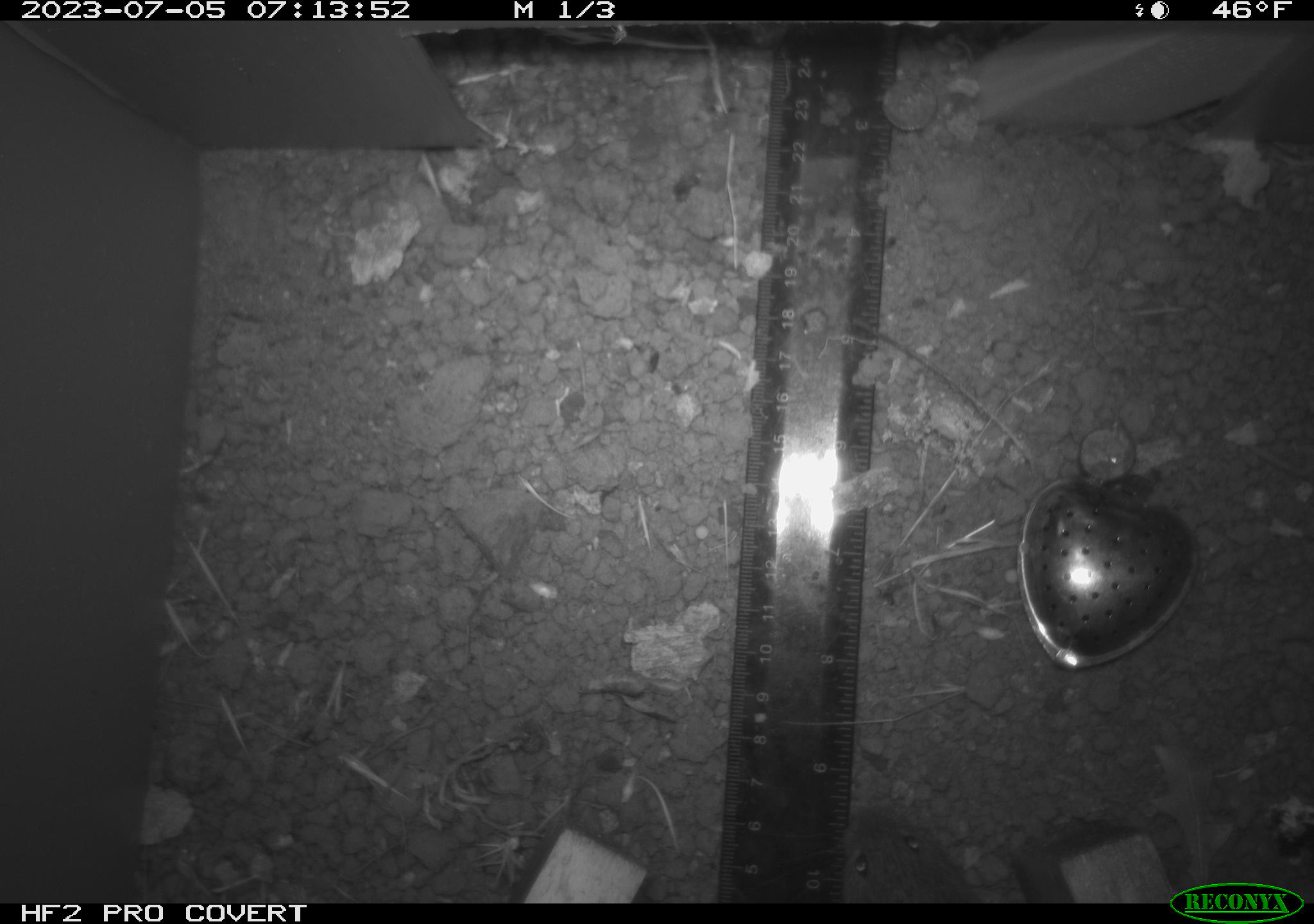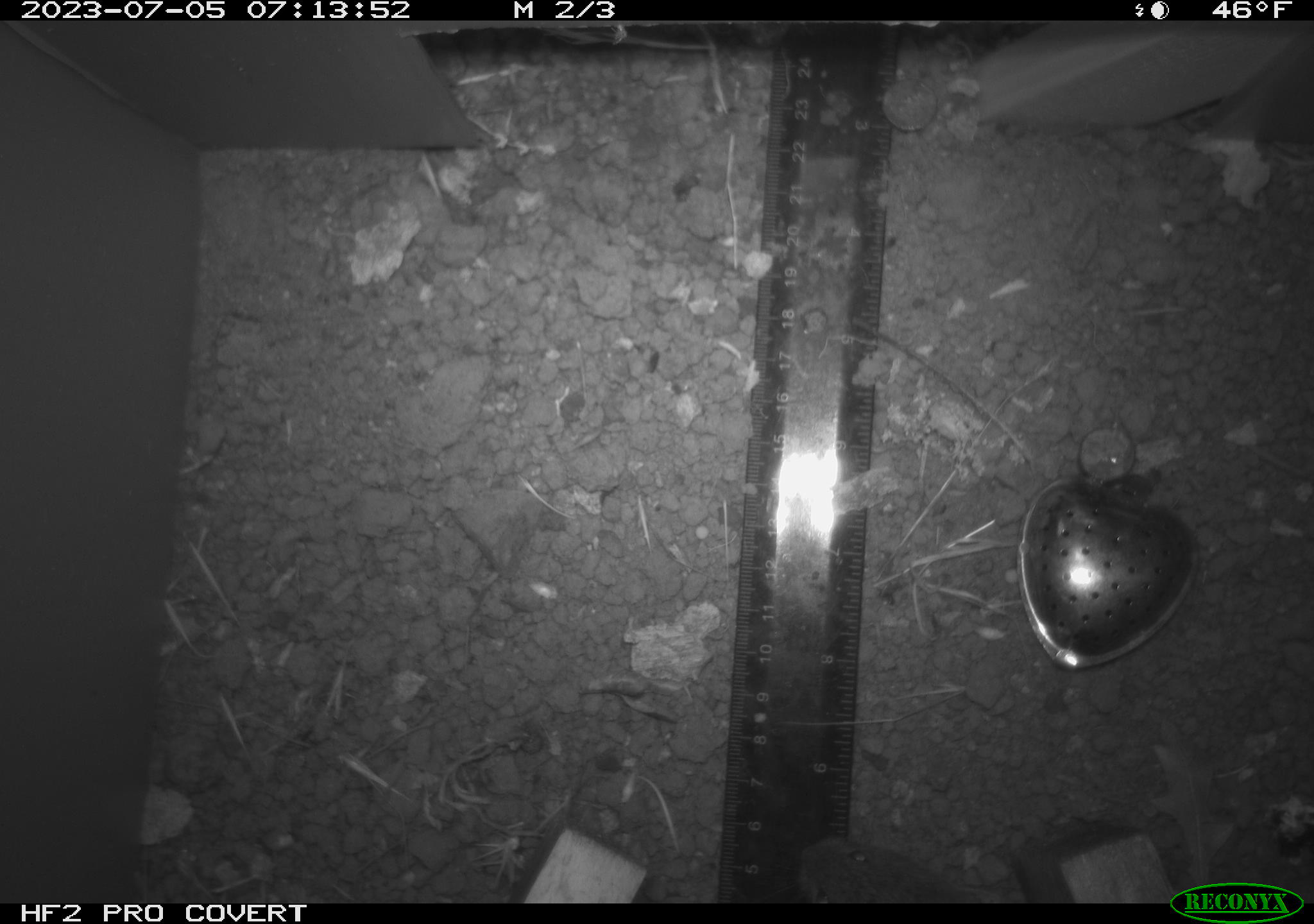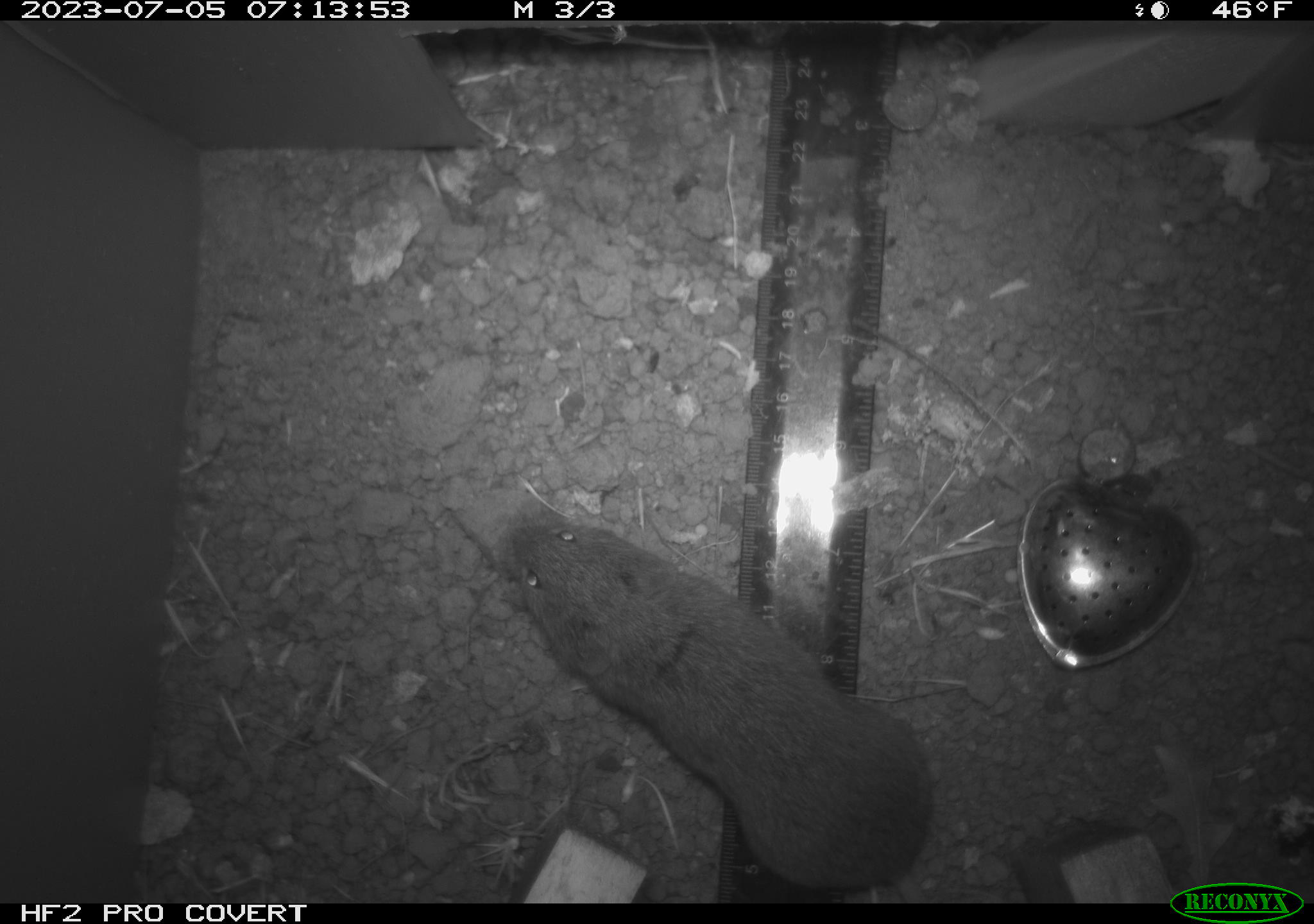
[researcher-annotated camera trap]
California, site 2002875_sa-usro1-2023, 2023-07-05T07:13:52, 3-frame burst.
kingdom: Animalia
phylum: Chordata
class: Mammalia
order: Rodentia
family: Cricetidae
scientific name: Arvicolinae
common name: voles, lemmings, and muskrats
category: arvicolinae subfamily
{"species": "arvicolinae subfamily (voles, lemmings, and muskrats) (Arvicolinae)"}